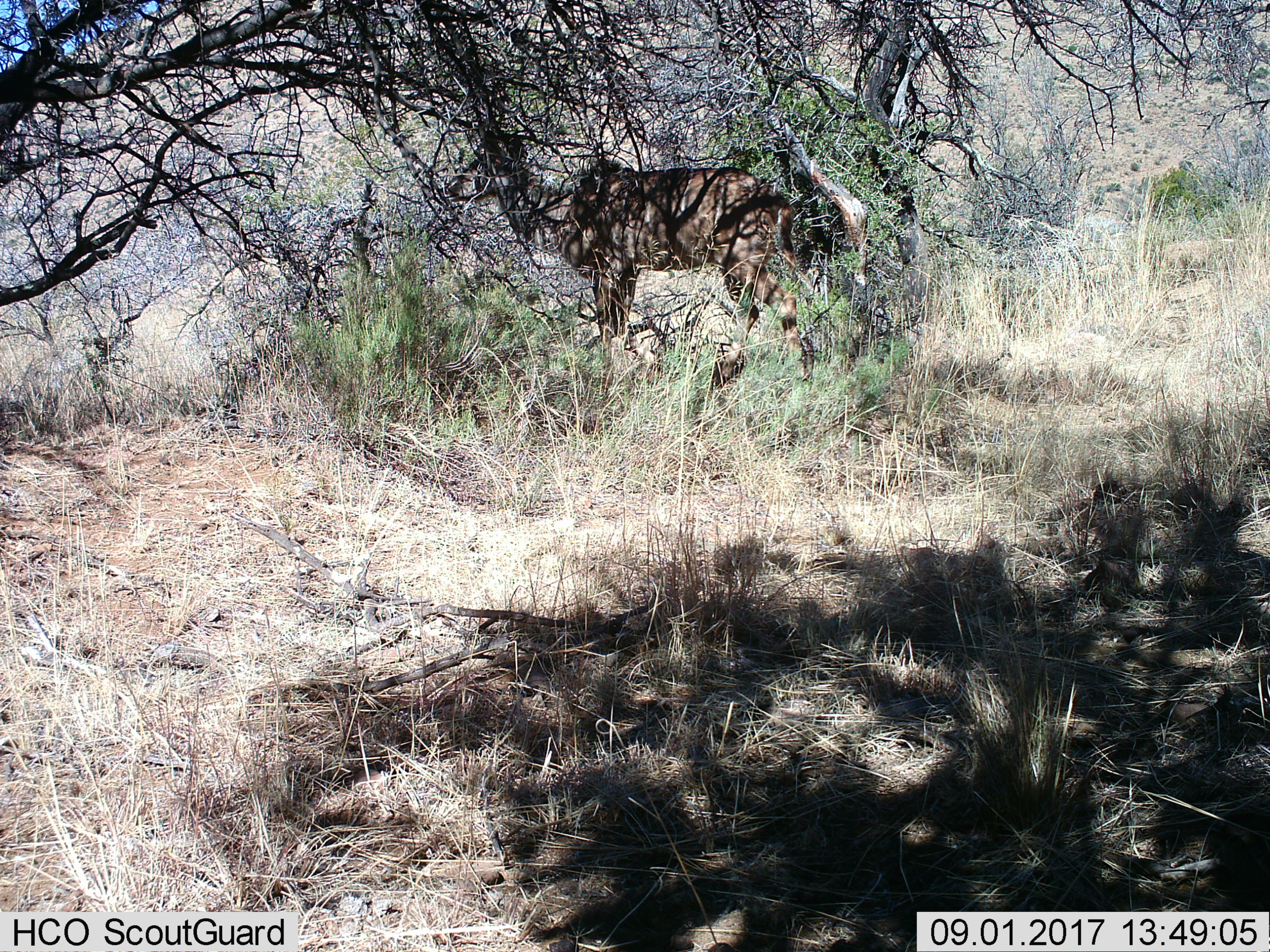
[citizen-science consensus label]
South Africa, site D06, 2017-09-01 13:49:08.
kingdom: Animalia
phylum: Chordata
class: Mammalia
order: Artiodactyla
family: Bovidae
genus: Tragelaphus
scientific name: Tragelaphus strepsiceros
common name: greater kudu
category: kudu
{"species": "kudu (greater kudu) (Tragelaphus strepsiceros)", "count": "1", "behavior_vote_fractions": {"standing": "62%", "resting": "0%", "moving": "25%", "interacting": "0%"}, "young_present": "0%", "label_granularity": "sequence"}